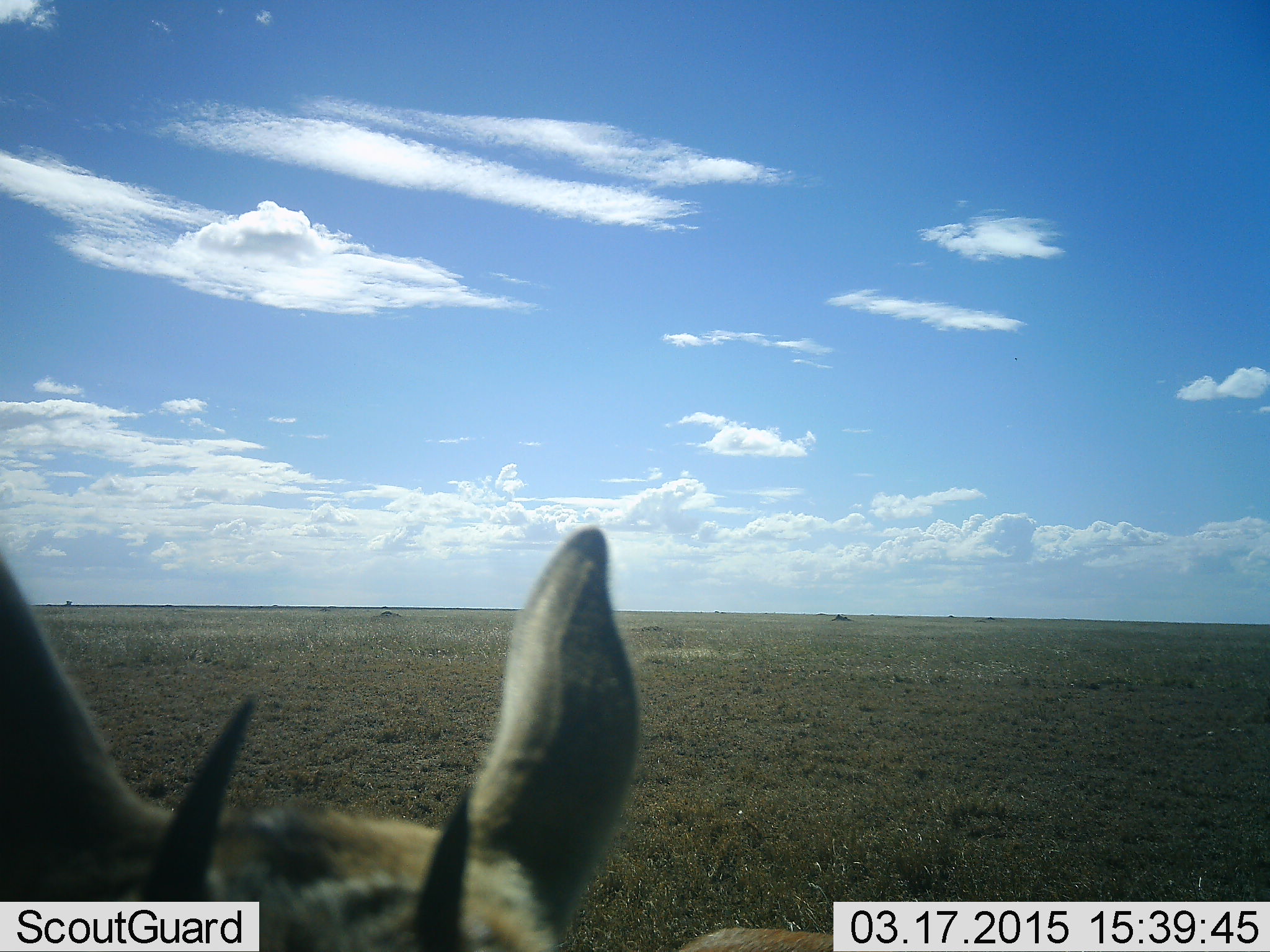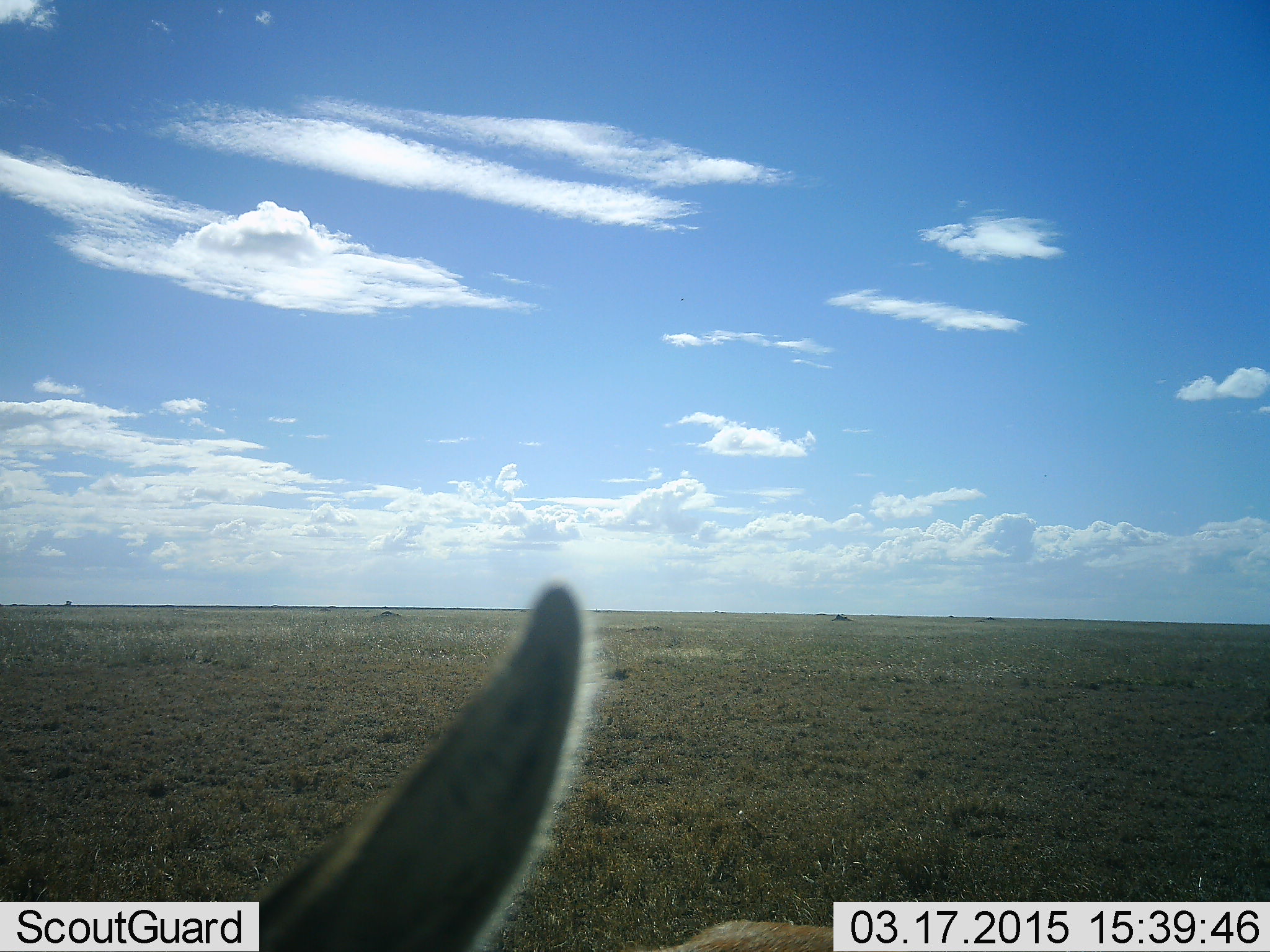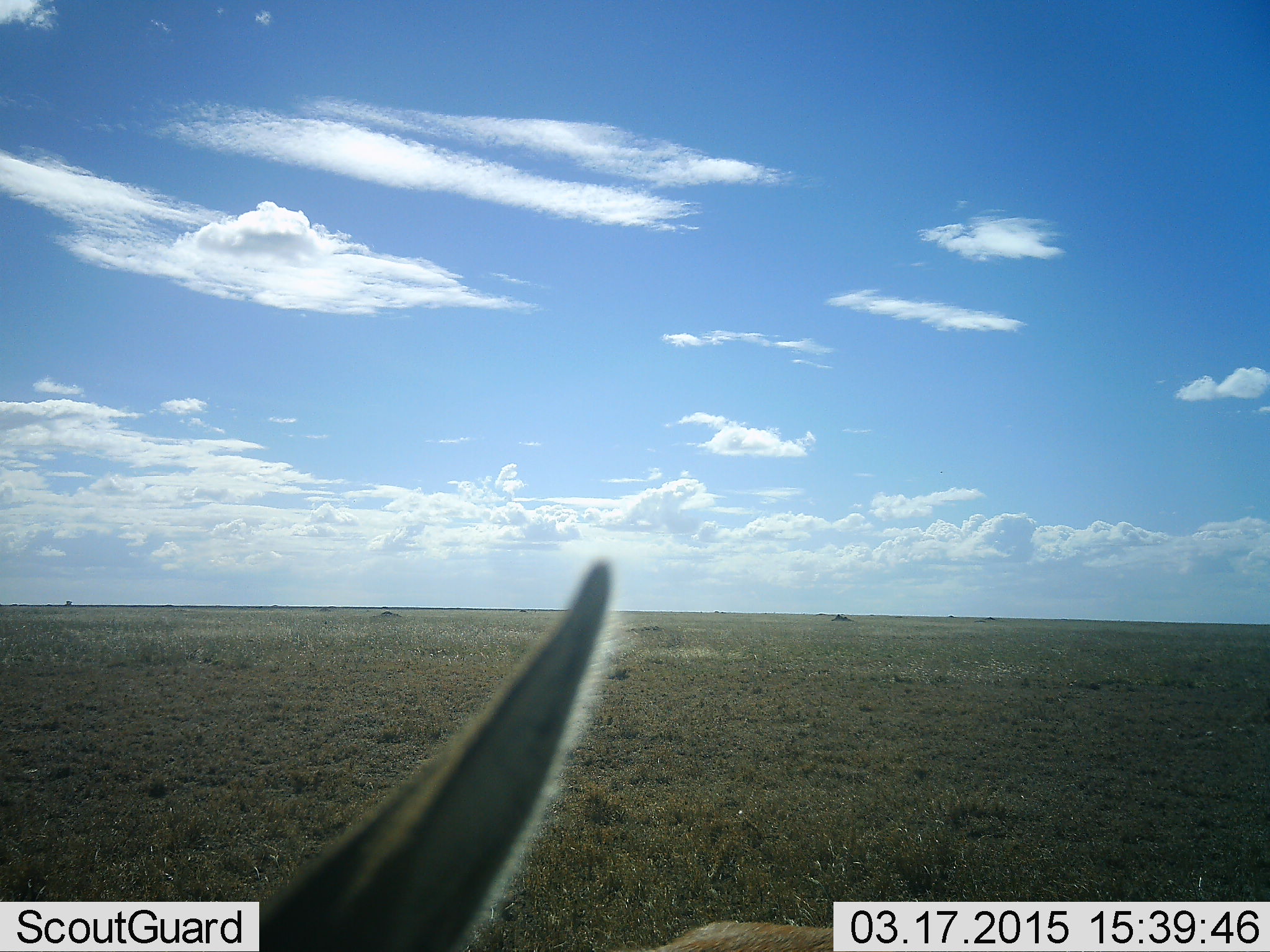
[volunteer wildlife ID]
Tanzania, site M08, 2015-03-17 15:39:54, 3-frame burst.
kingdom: Animalia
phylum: Chordata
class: Mammalia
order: Artiodactyla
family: Bovidae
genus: Eudorcas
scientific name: Eudorcas thomsonii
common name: thomson's gazelle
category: gazellethomsons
Gazellethomsons (thomson's gazelle) (Eudorcas thomsonii), count 1. Behavior (volunteer vote fractions): standing 90%, resting 0%, moving 10%, interacting 0%. Young present (vote fraction): 10%. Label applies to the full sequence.